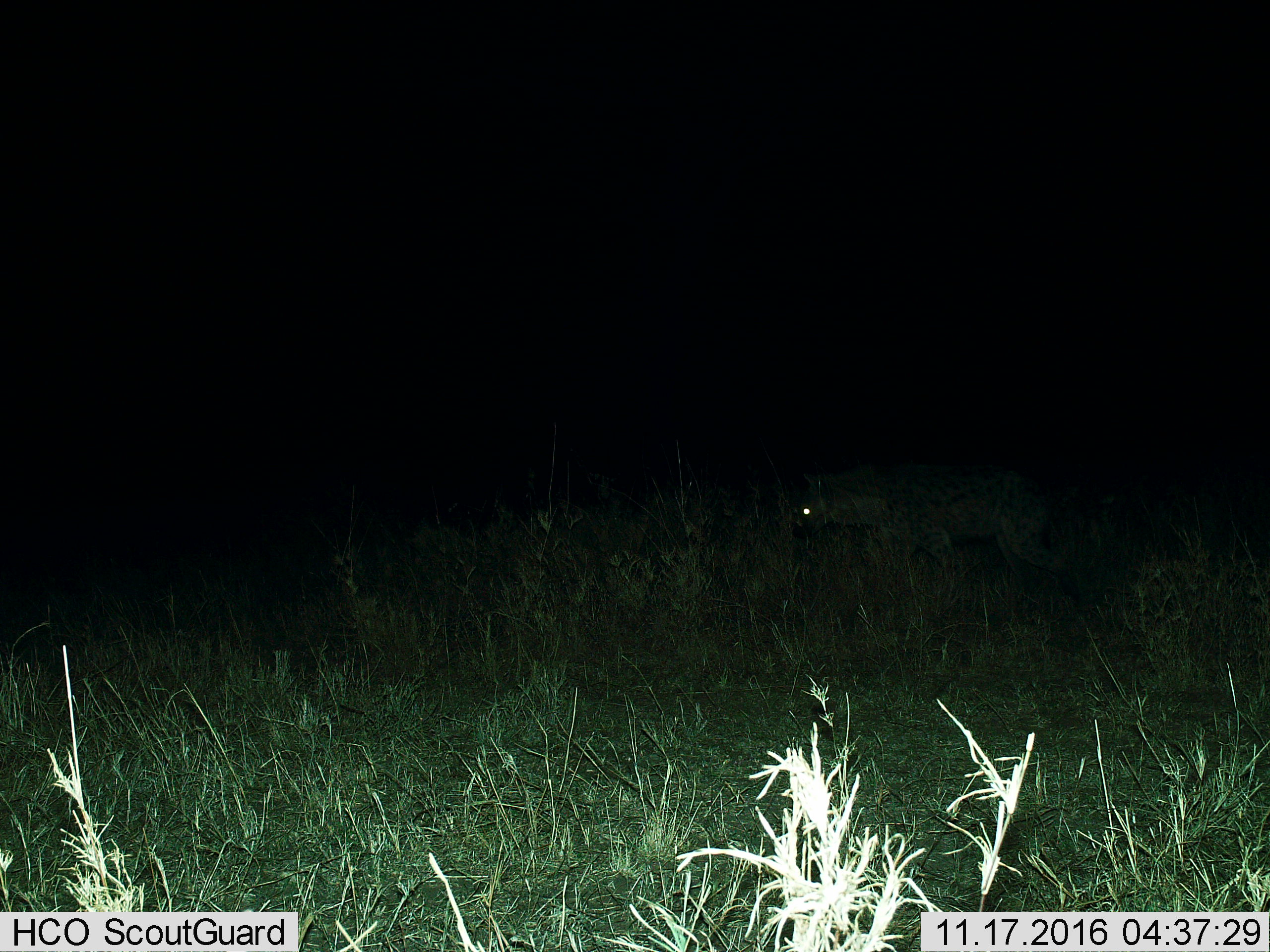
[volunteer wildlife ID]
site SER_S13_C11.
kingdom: Animalia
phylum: Chordata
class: Mammalia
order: Carnivora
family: Hyaenidae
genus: Crocuta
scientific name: Crocuta crocuta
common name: spotted hyena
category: hyenaspotted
Hyenaspotted (spotted hyena) (Crocuta crocuta), count 1. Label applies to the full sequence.